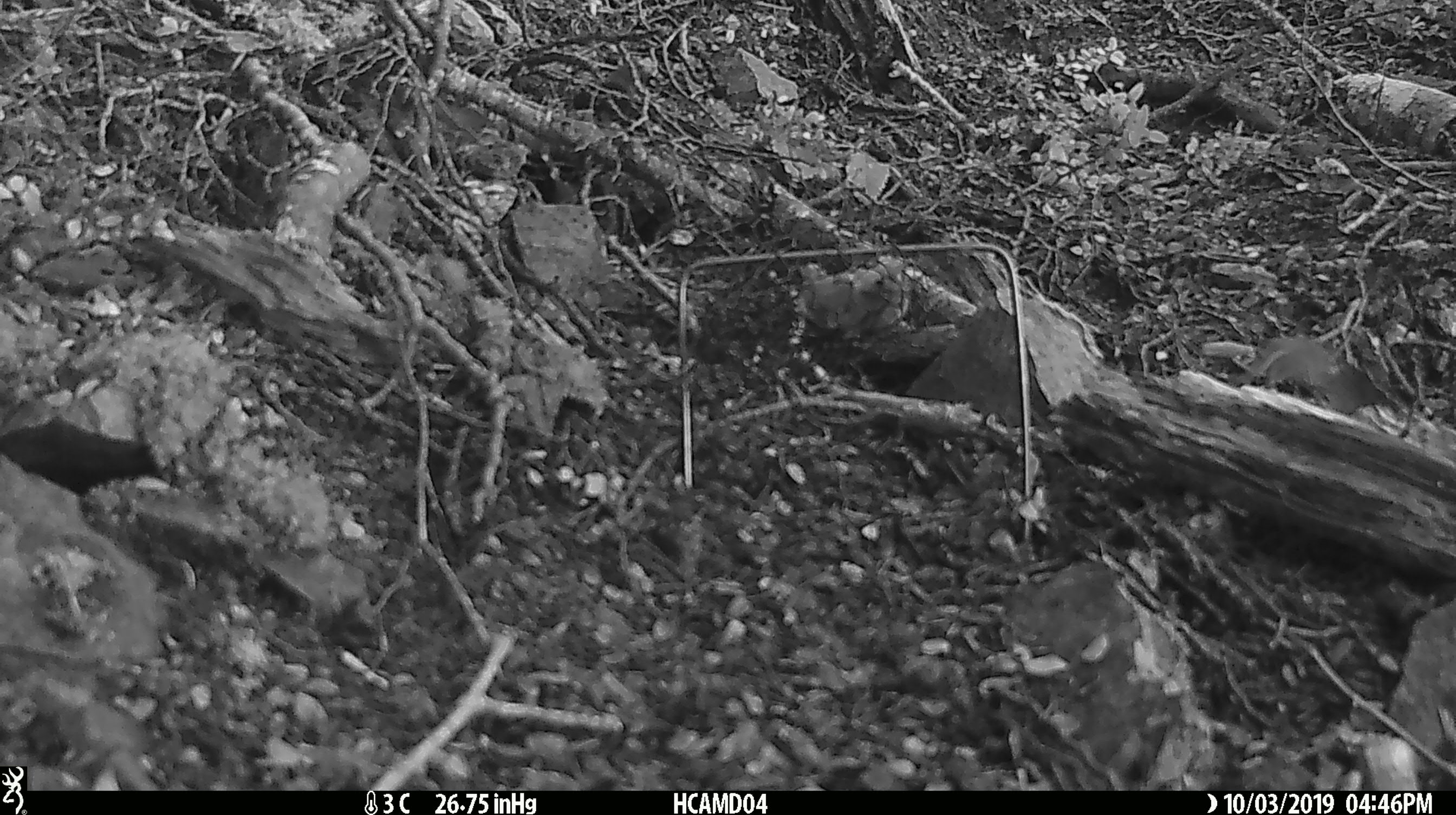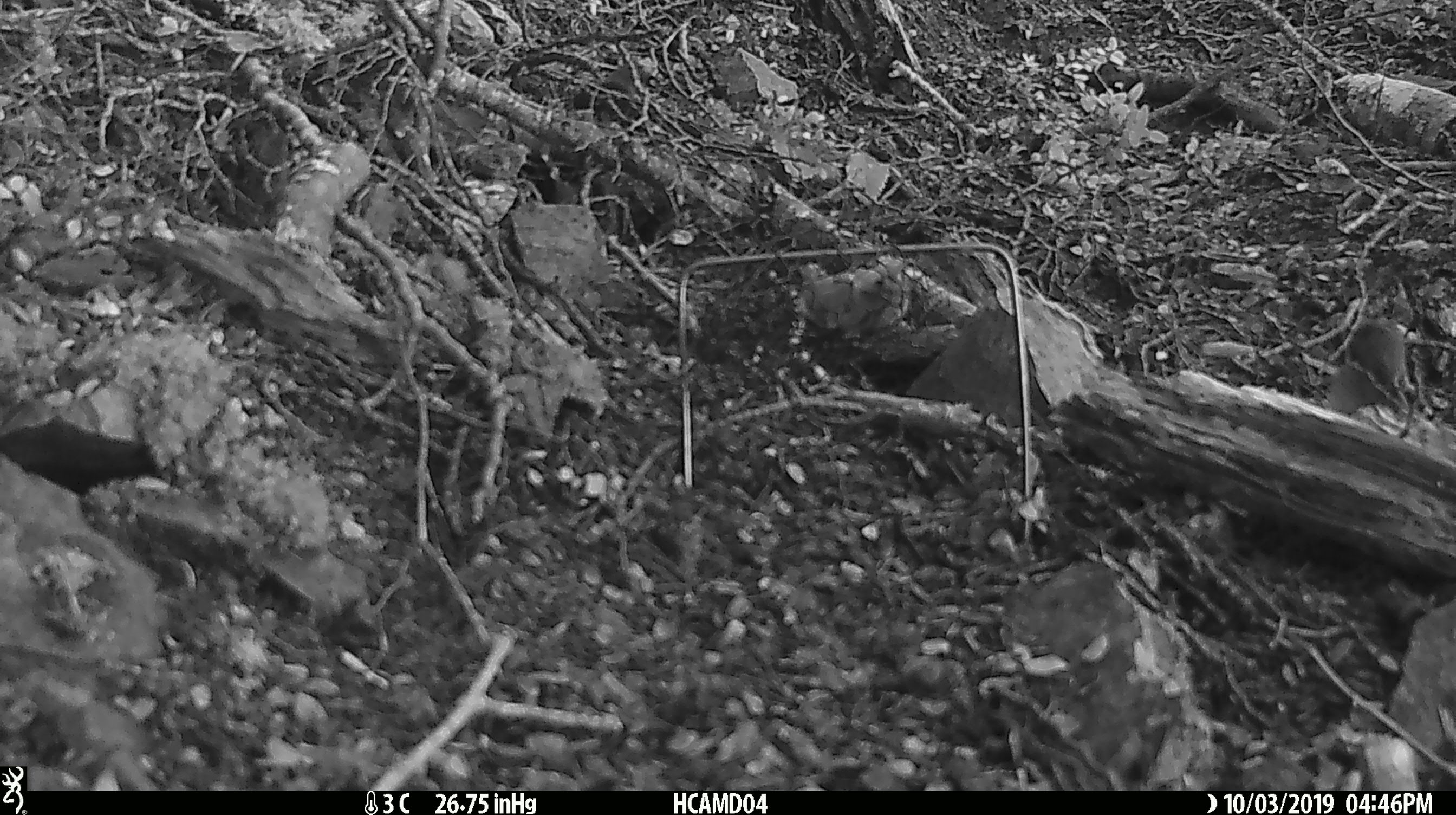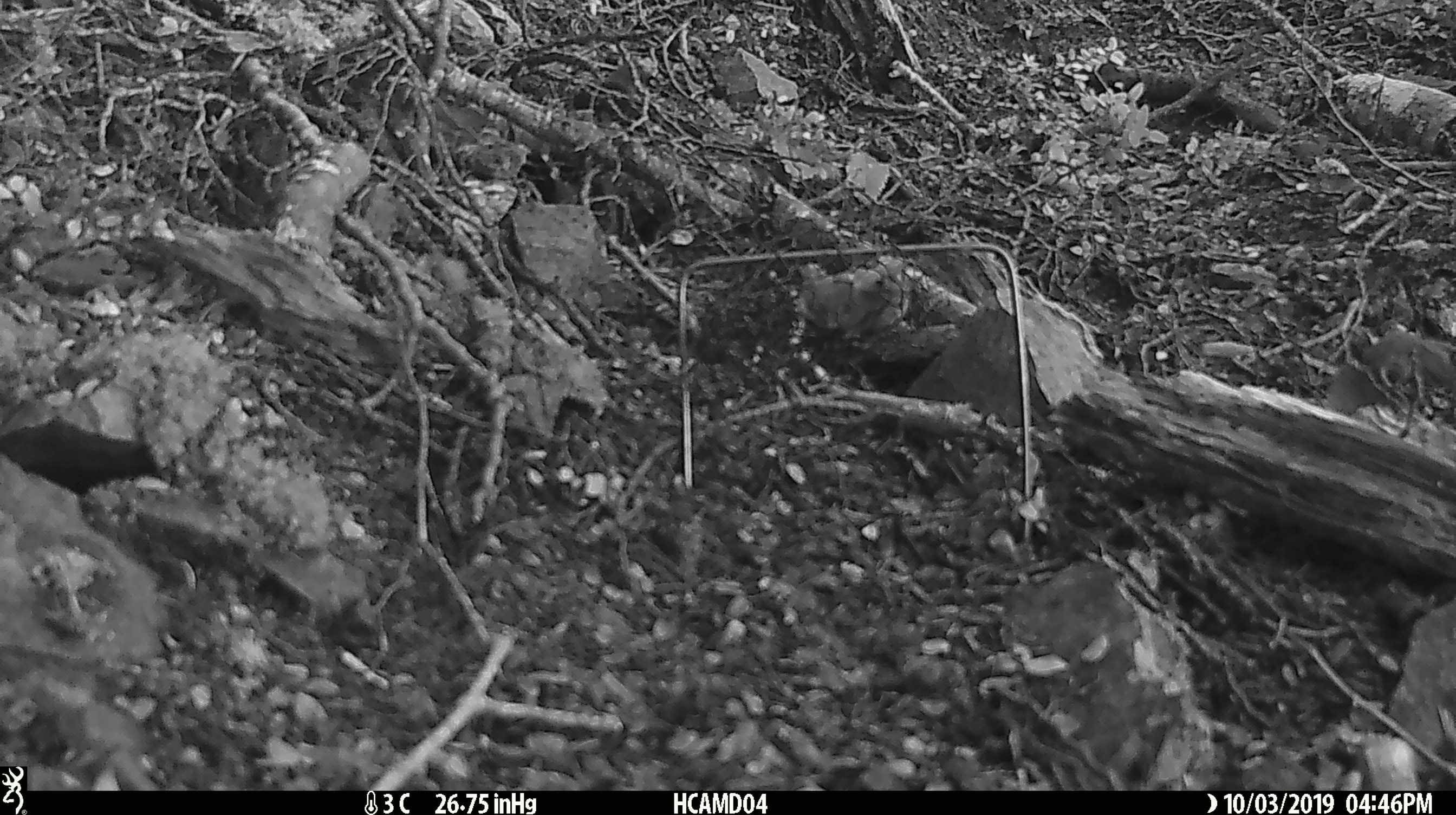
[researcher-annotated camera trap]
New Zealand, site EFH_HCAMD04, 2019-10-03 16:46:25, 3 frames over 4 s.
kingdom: Animalia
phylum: Chordata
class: Mammalia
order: Rodentia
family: Muridae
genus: Mus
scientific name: Mus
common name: mouse